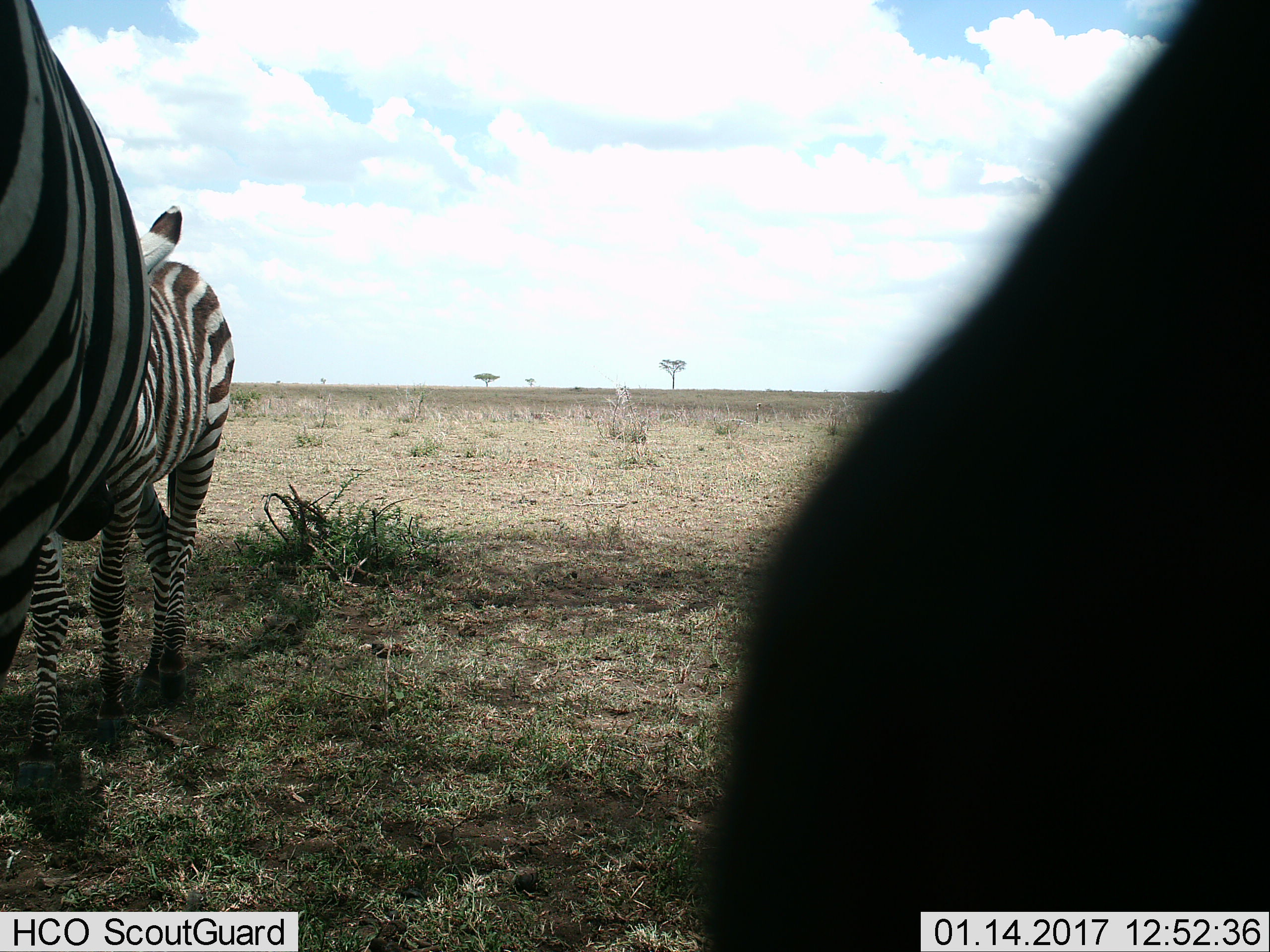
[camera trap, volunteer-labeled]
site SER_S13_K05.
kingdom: Animalia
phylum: Chordata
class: Mammalia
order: Perissodactyla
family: Equidae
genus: Equus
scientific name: Equus quagga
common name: plains zebra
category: zebraplains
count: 3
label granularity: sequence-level